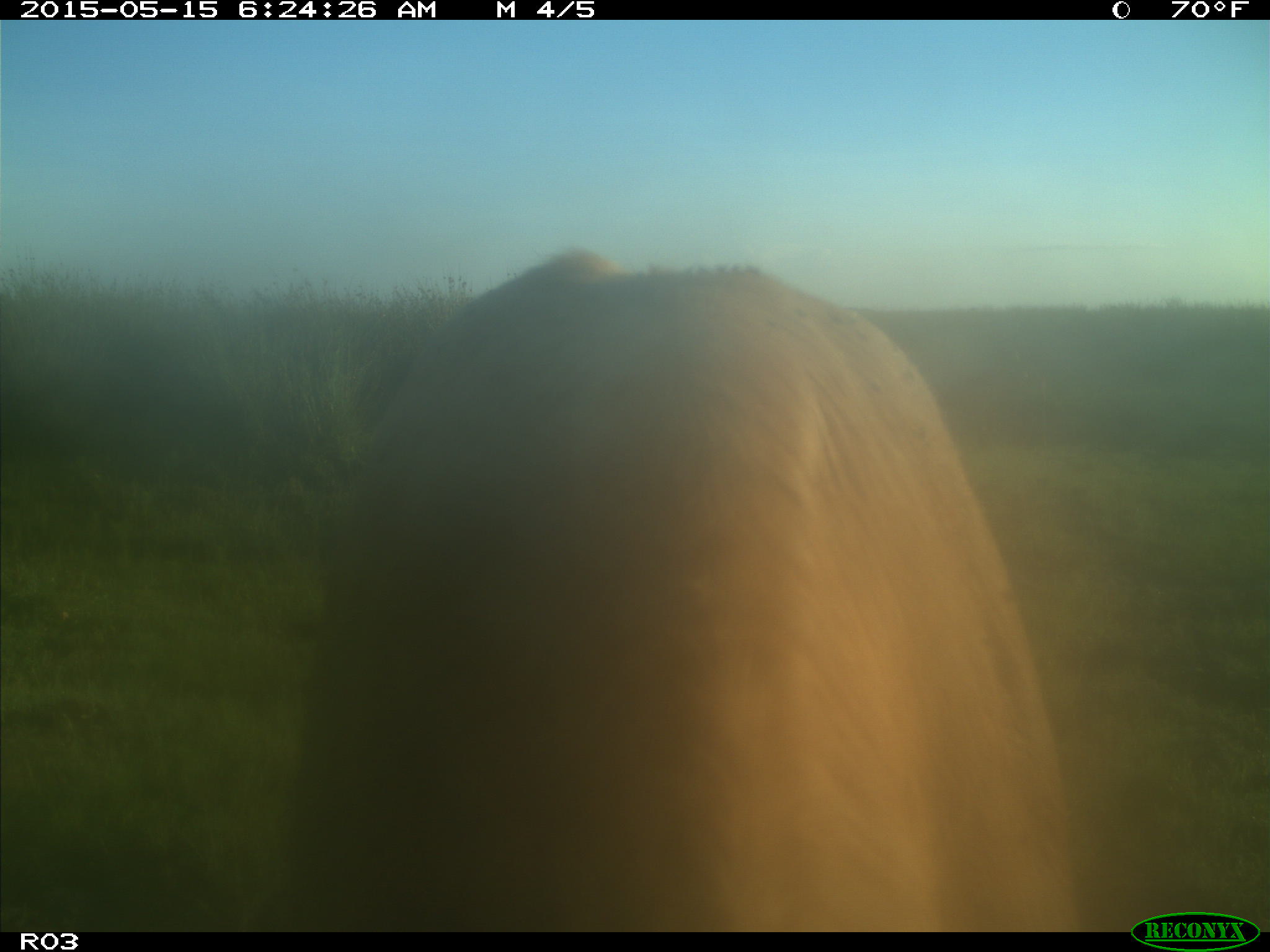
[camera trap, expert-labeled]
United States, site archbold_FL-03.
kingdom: Animalia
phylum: Chordata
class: Mammalia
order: Artiodactyla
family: Bovidae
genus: Bos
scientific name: Bos taurus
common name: domestic cow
Bos taurus (domestic cow).